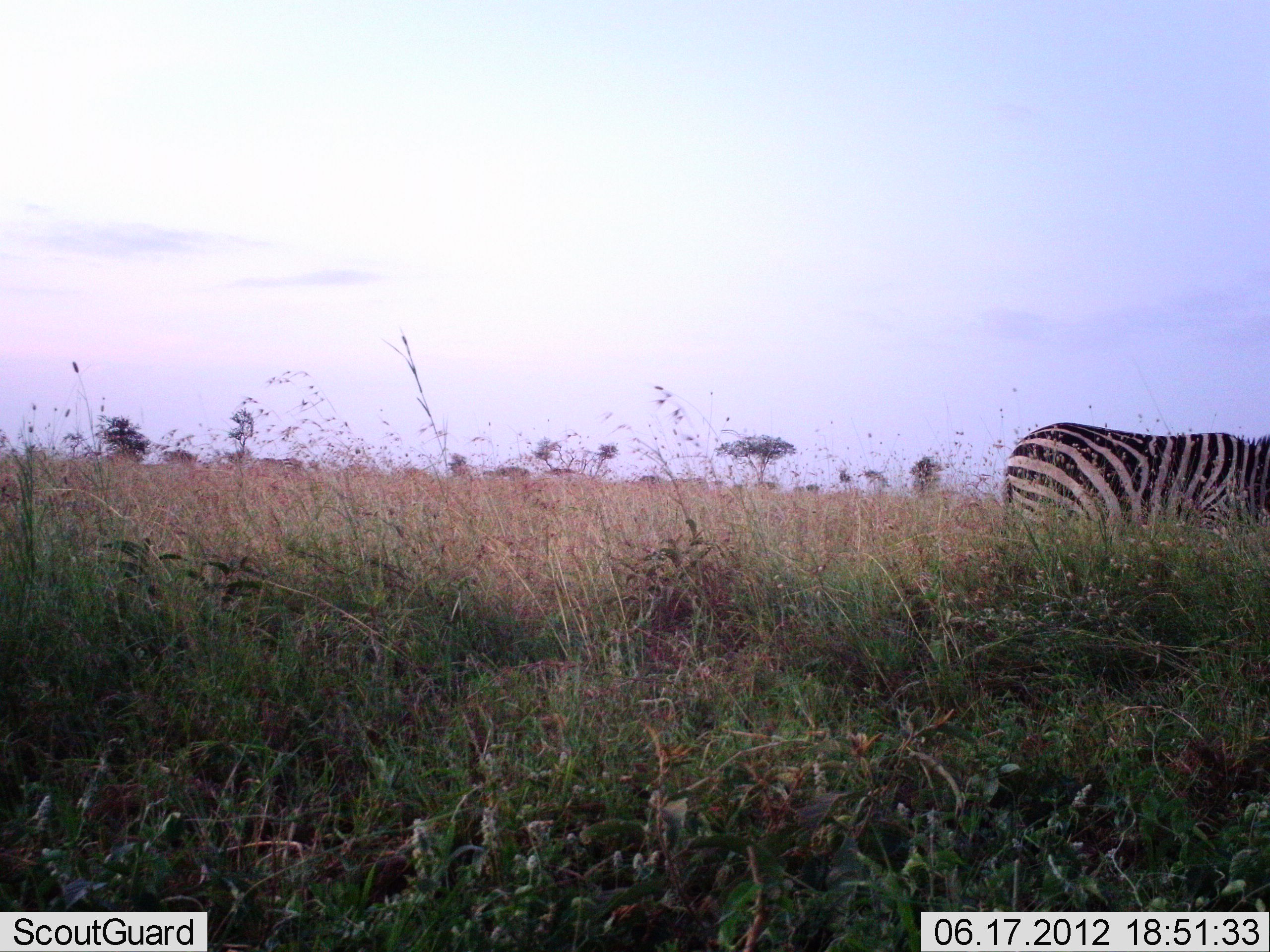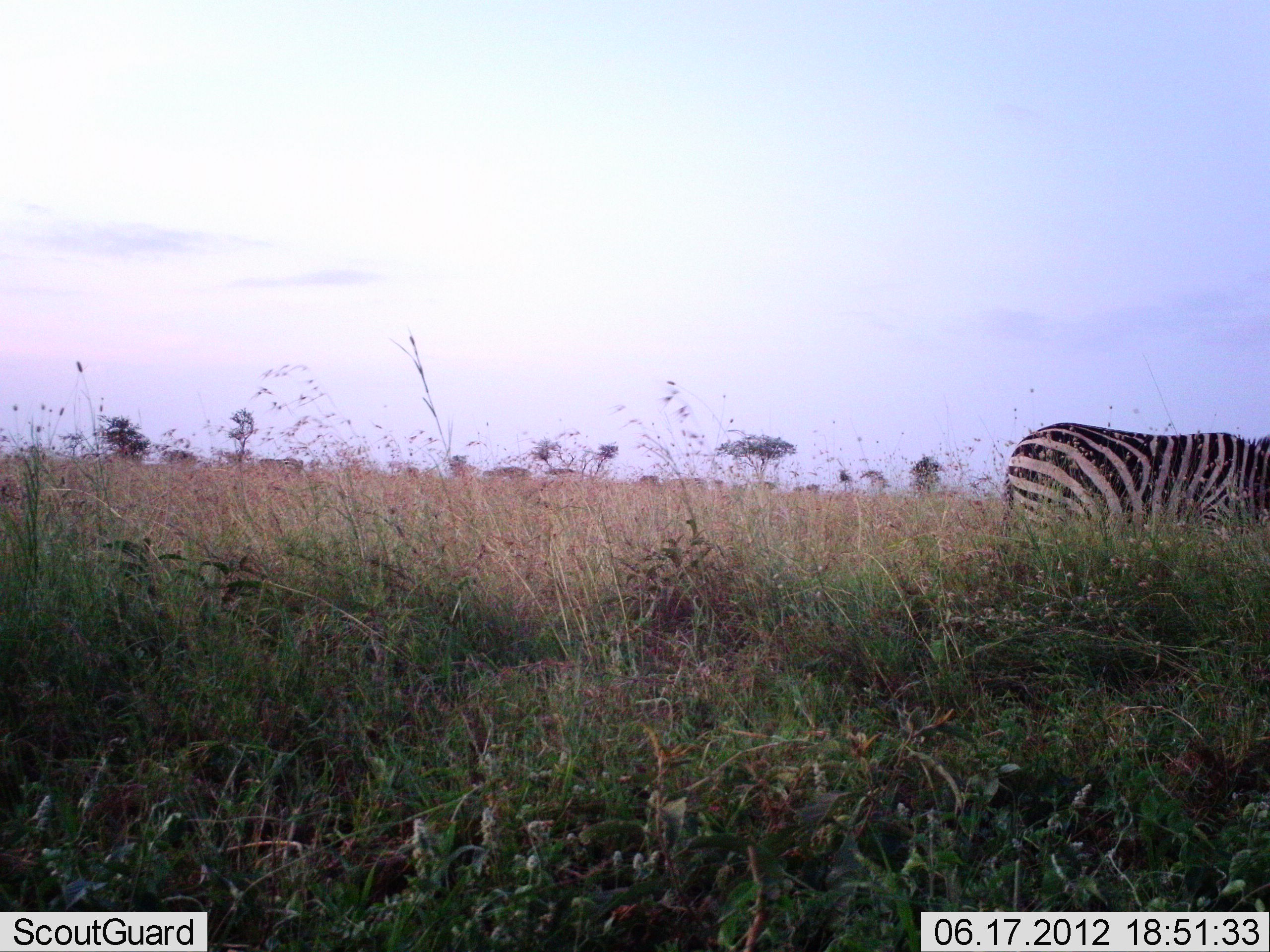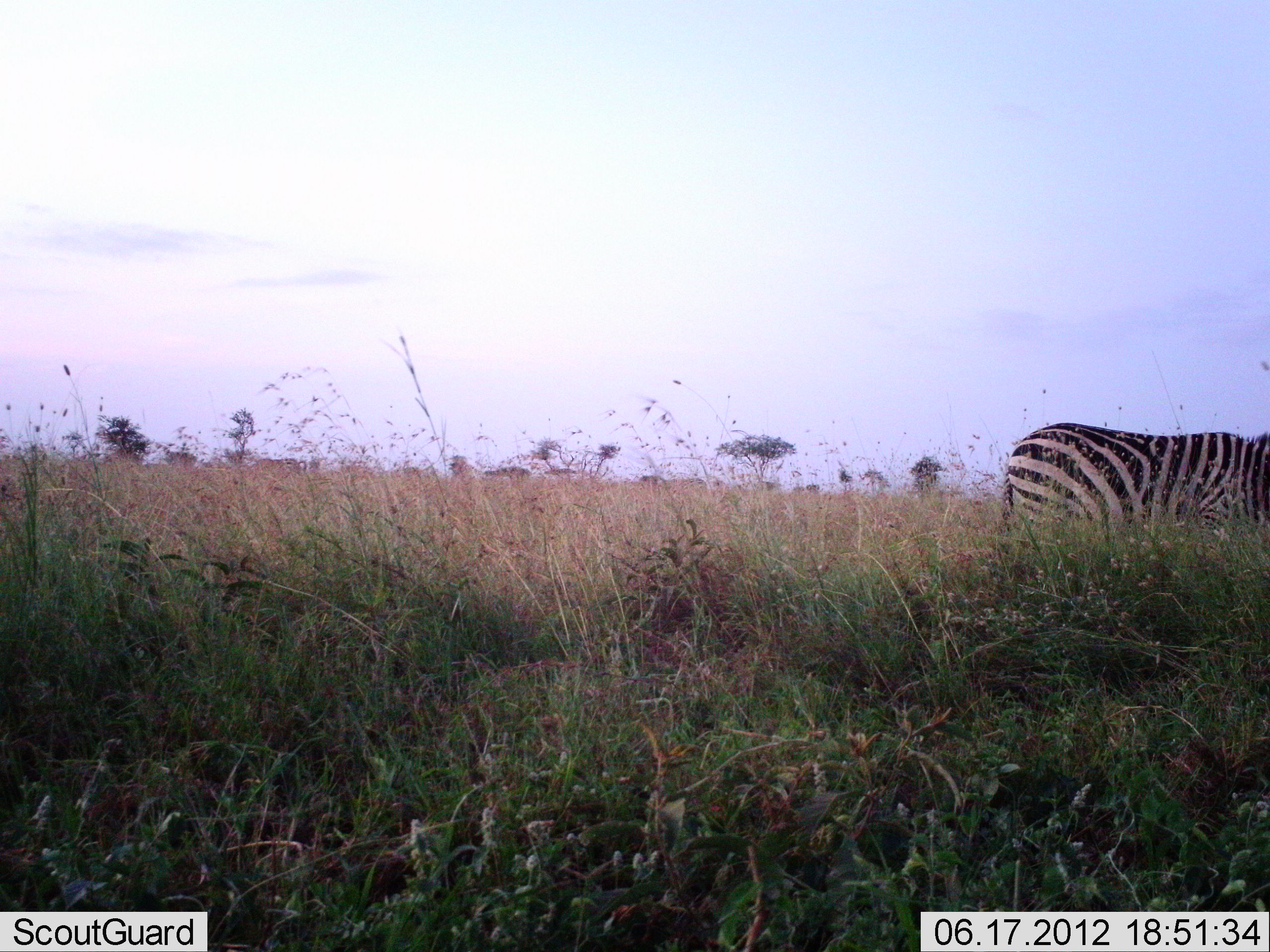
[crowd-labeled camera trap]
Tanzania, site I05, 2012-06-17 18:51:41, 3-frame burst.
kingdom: Animalia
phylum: Chordata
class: Mammalia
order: Perissodactyla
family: Equidae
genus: Equus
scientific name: Equus quagga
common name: plains zebra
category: zebra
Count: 1.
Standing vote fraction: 100%.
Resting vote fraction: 0%.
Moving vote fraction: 0%.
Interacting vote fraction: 0%.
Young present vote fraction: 0%.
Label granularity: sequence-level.